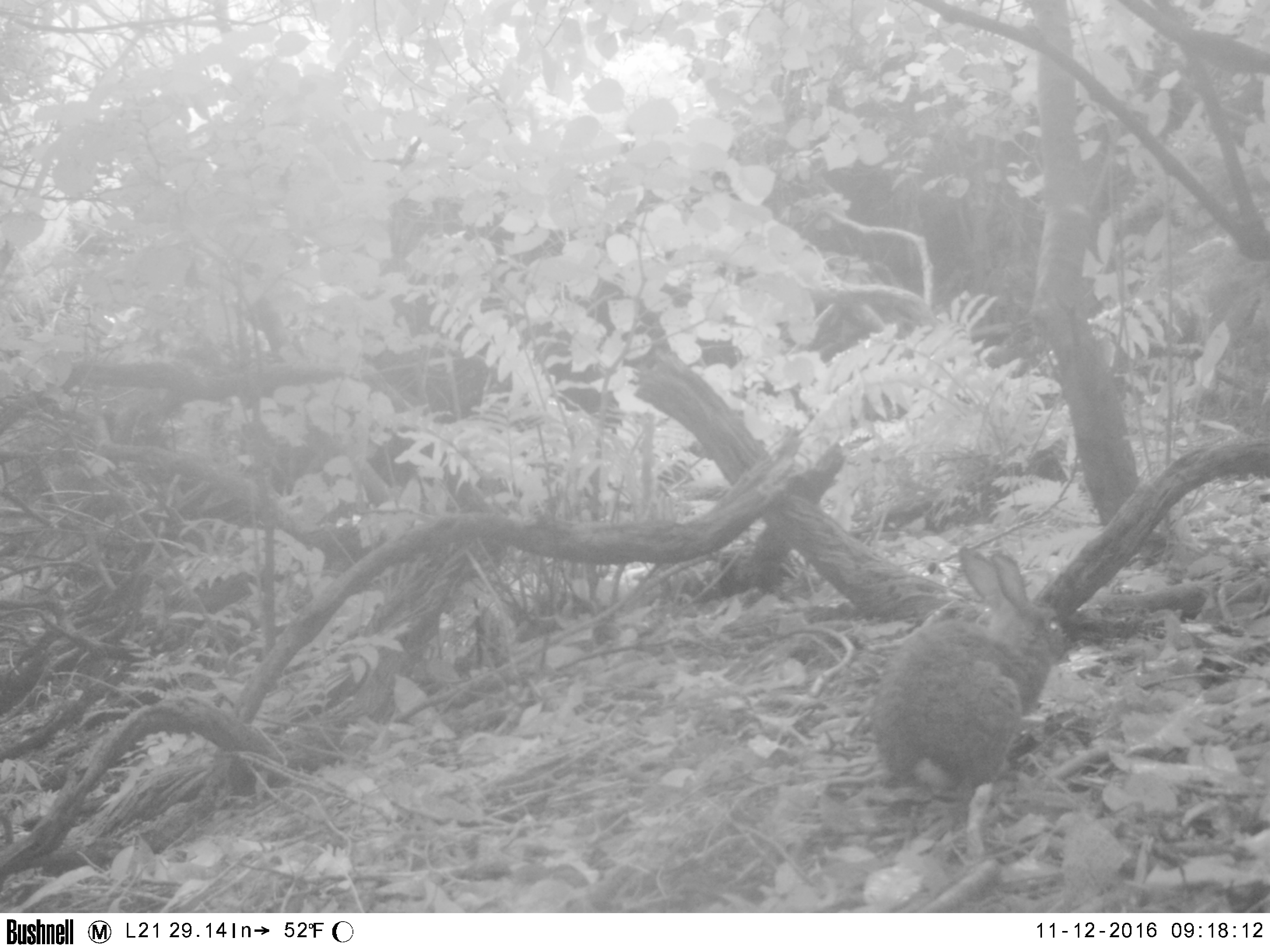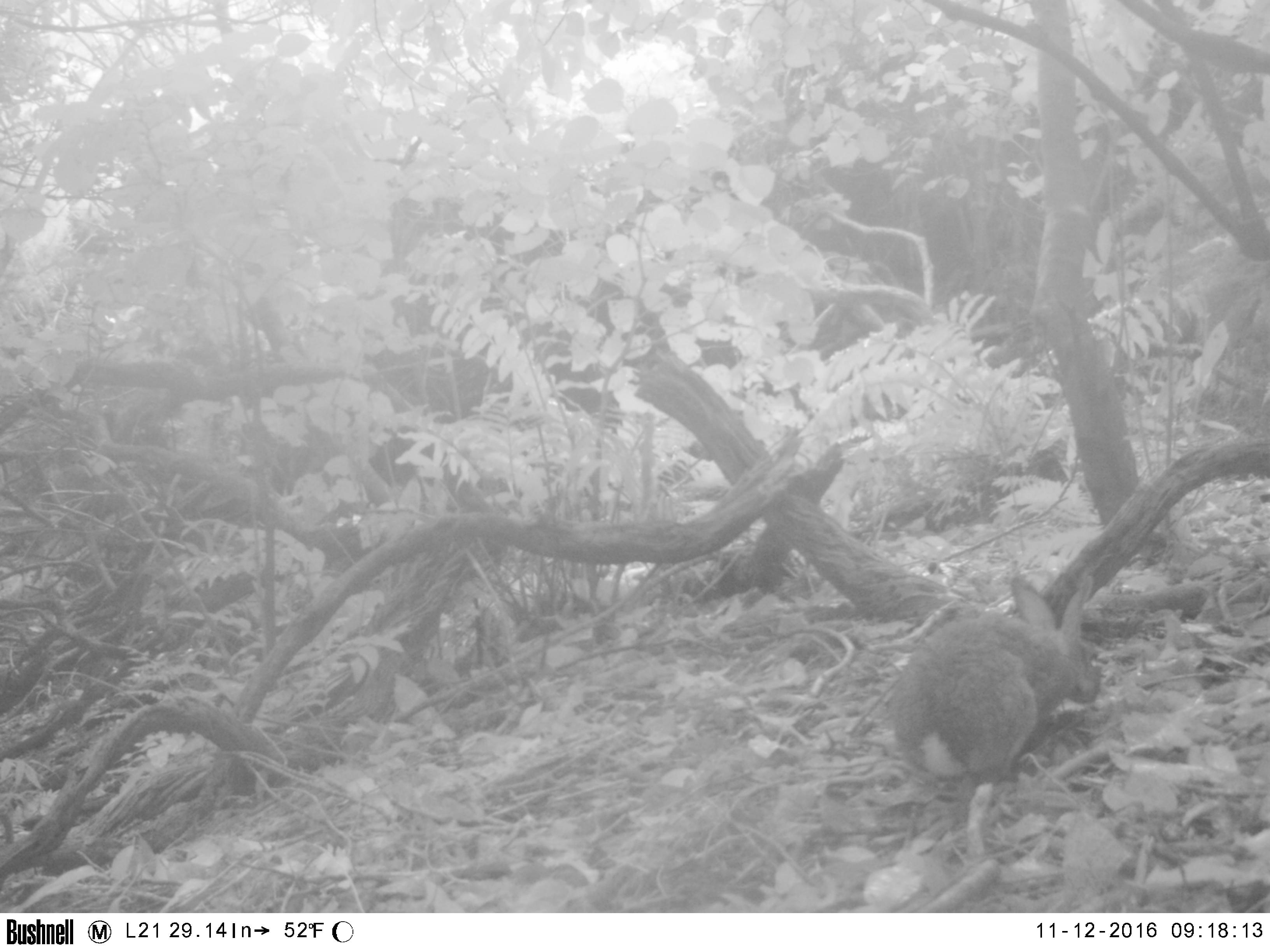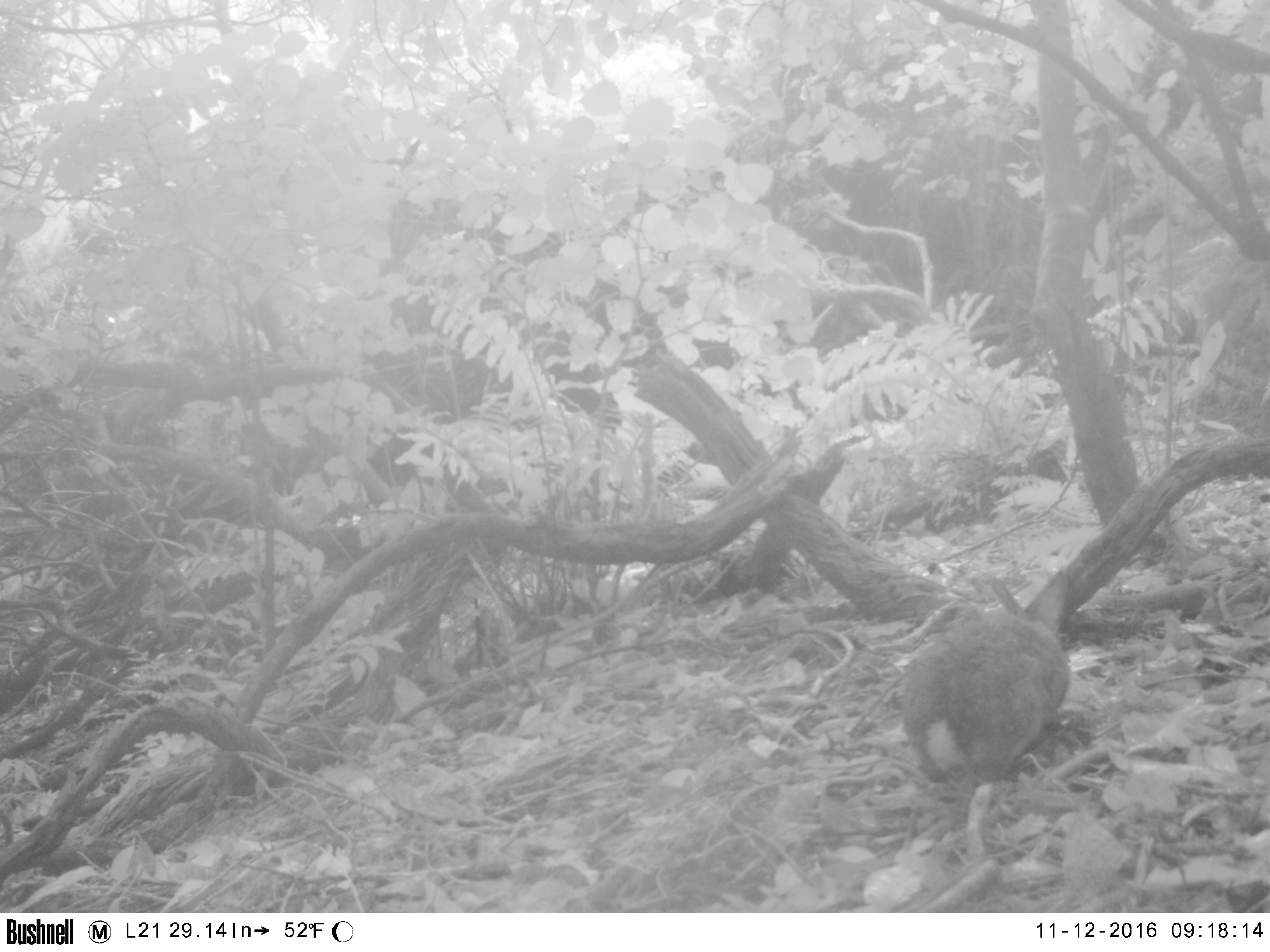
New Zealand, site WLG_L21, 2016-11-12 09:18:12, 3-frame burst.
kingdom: Animalia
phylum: Chordata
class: Mammalia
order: Lagomorpha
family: Leporidae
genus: Oryctolagus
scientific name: Oryctolagus cuniculus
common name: european rabbit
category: rabbit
Rabbit (european rabbit) (Oryctolagus cuniculus).